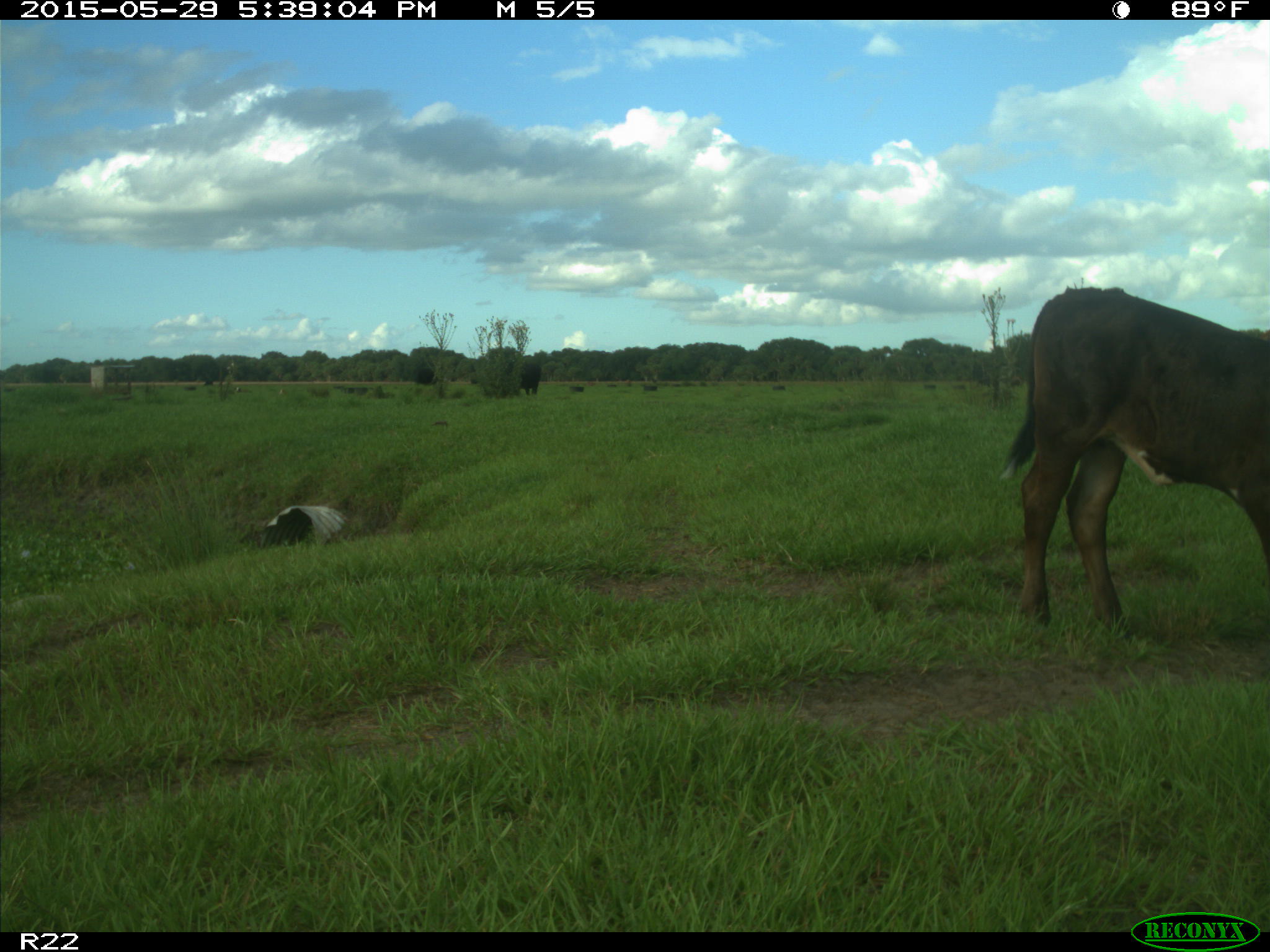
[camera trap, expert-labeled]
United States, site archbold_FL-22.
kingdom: Animalia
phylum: Chordata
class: Mammalia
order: Artiodactyla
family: Bovidae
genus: Bos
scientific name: Bos taurus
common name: domestic cow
Bos taurus (domestic cow).